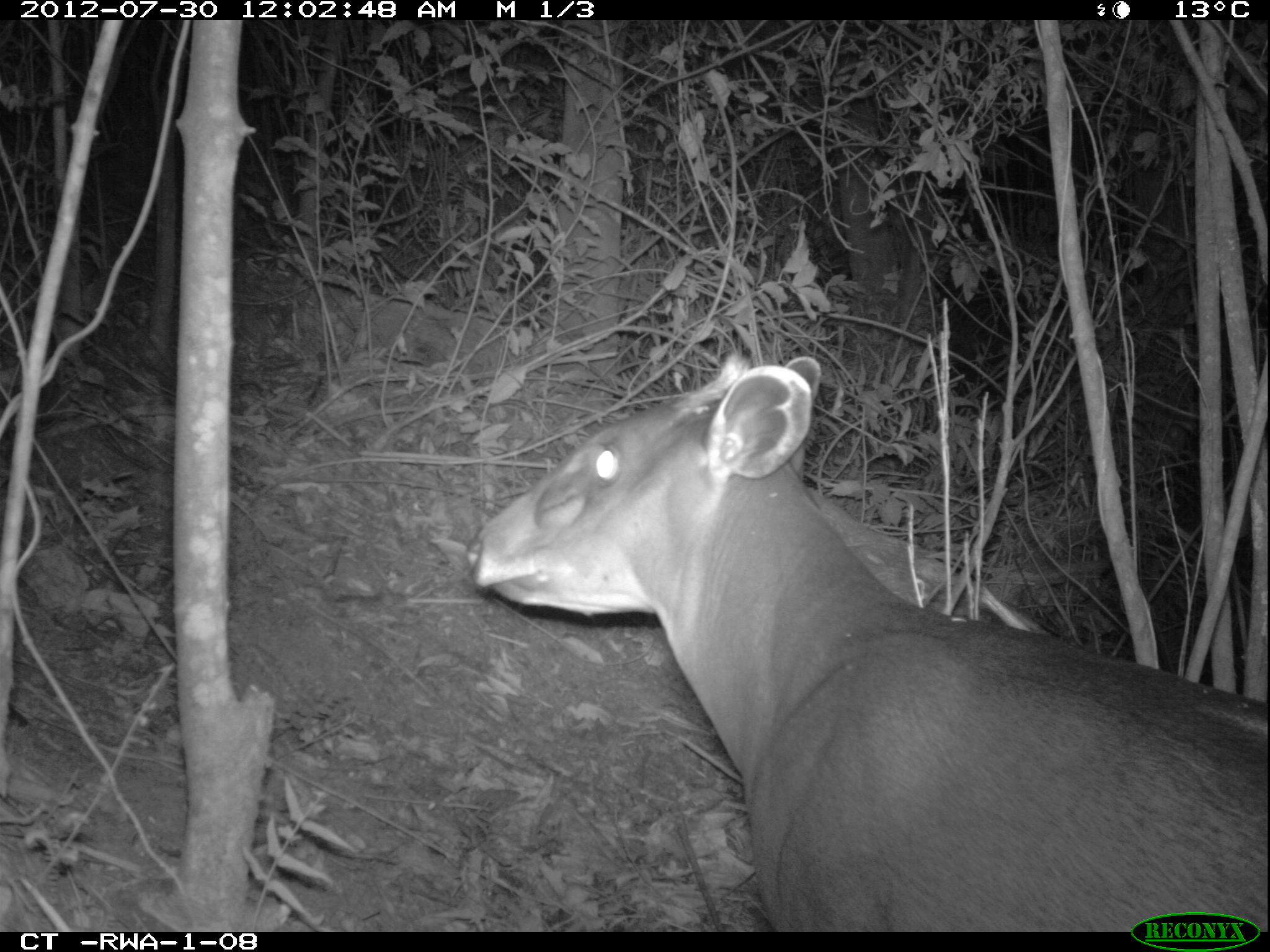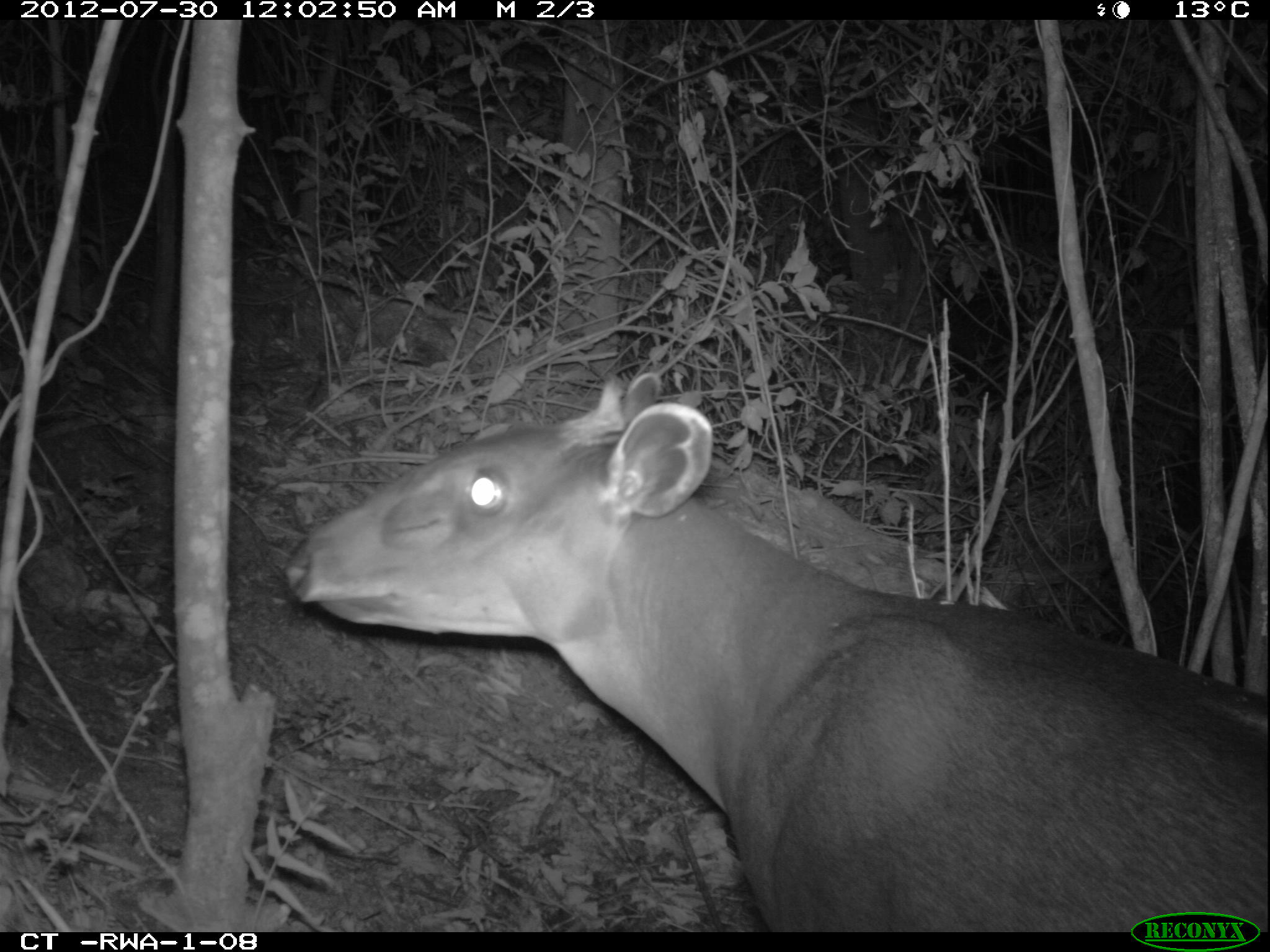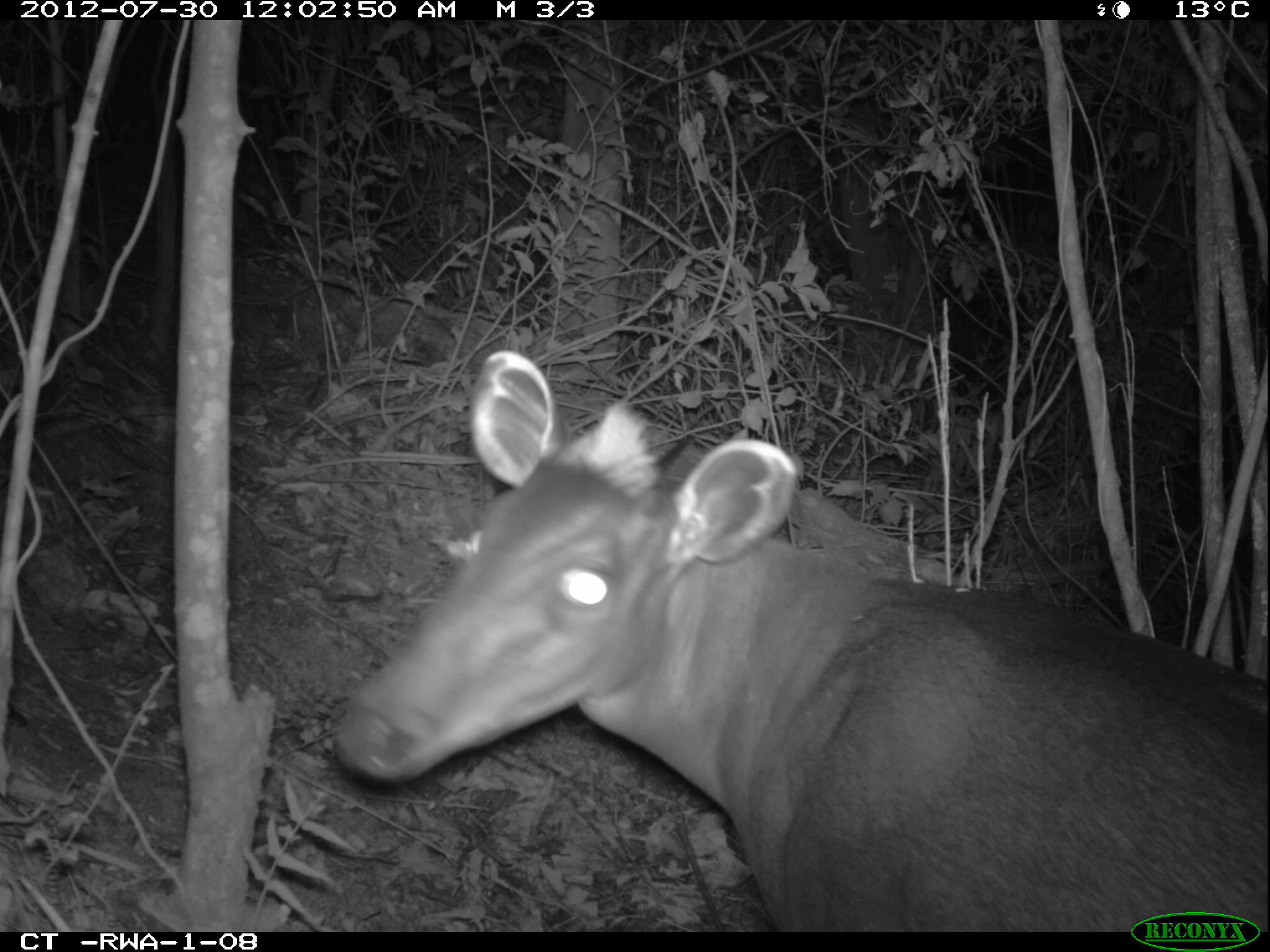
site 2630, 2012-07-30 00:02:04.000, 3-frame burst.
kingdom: Animalia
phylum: Chordata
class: Mammalia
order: Artiodactyla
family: Bovidae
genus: Cephalophus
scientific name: Cephalophus silvicultor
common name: light-backed duiker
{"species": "Cephalophus silvicultor (light-backed duiker)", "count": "1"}